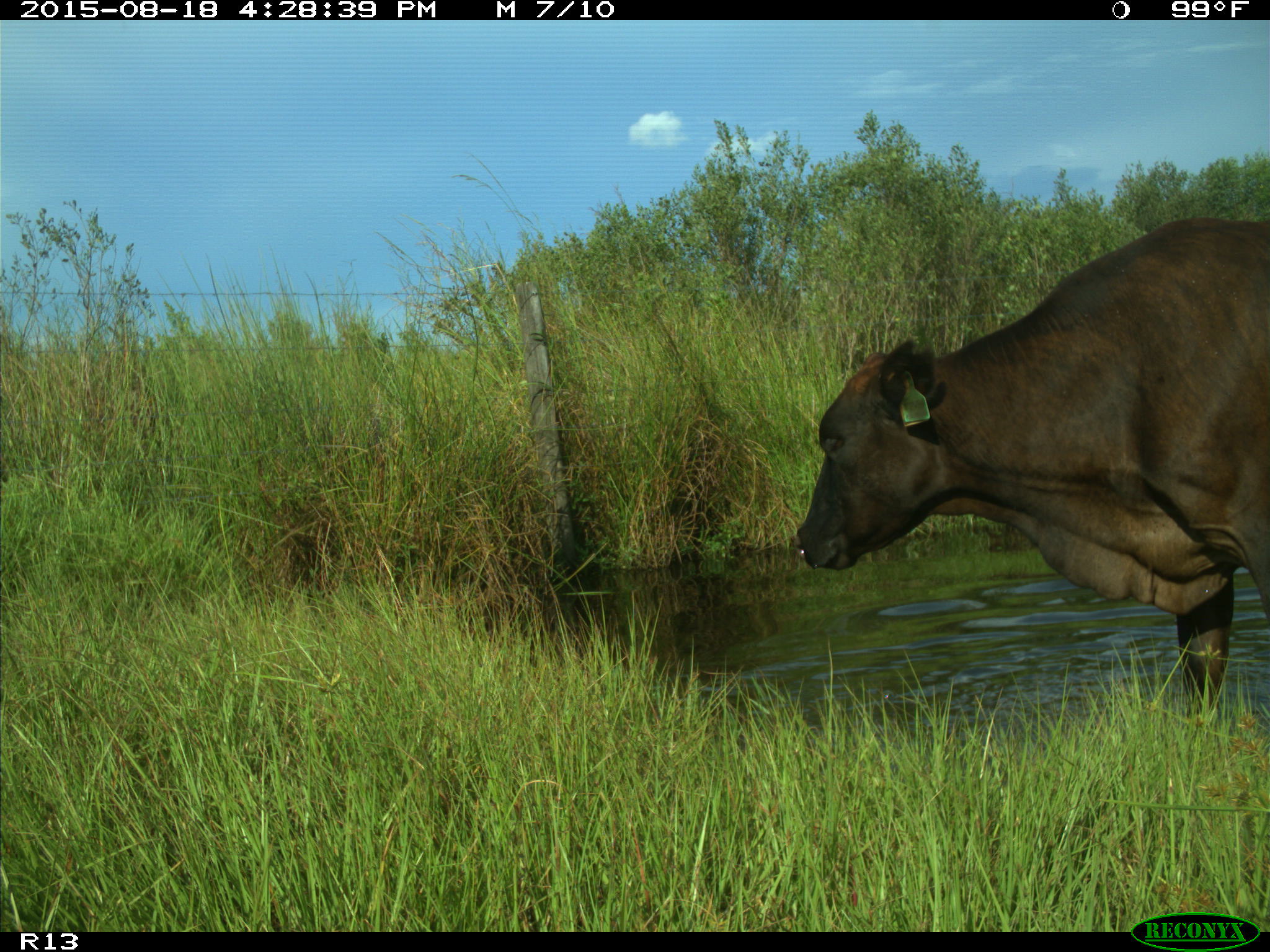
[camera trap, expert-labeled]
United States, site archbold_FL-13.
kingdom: Animalia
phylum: Chordata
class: Mammalia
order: Artiodactyla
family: Bovidae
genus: Bos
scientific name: Bos taurus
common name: domestic cow